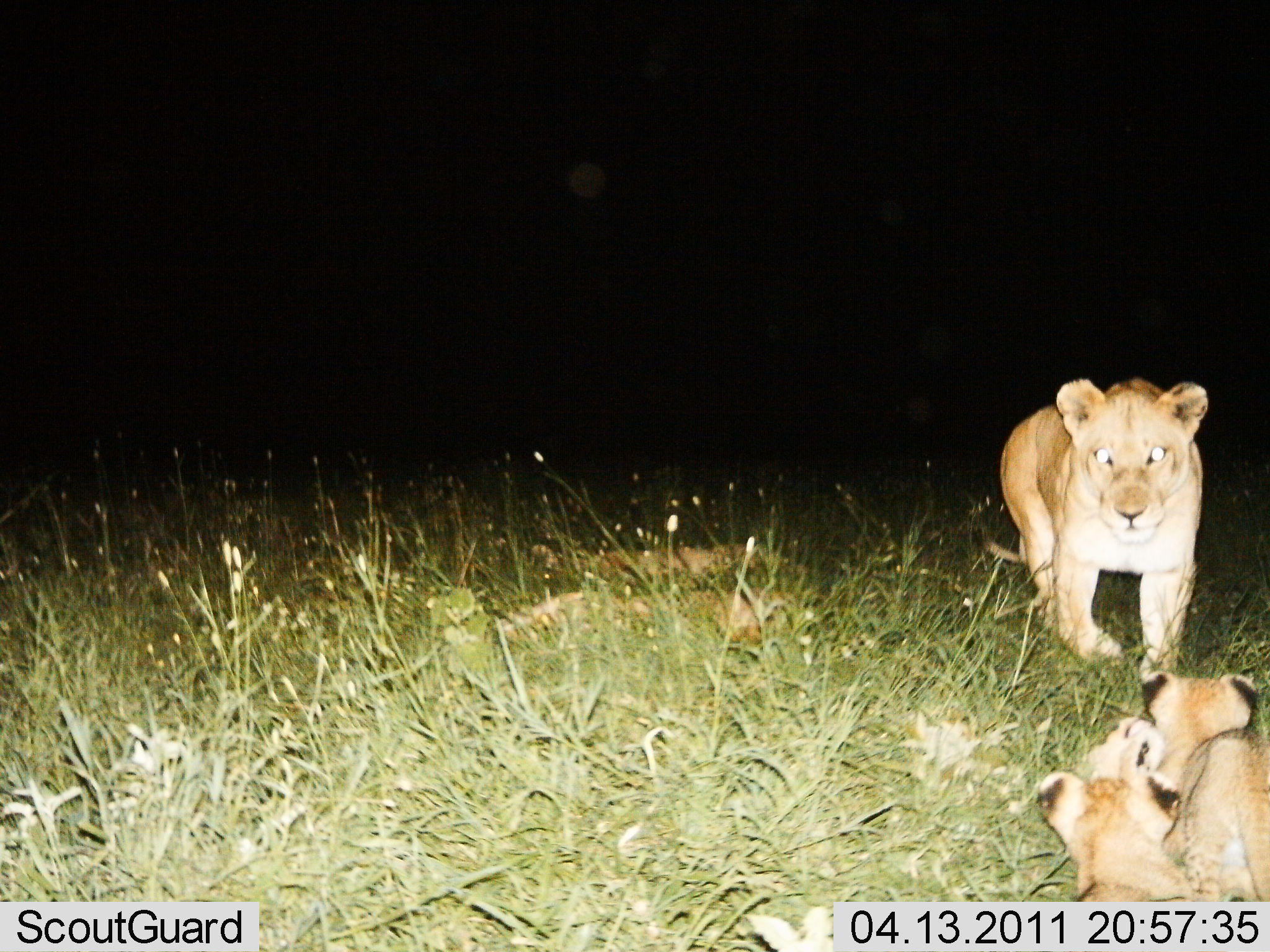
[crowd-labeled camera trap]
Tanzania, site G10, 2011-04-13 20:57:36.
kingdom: Animalia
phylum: Chordata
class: Mammalia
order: Carnivora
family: Felidae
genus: Panthera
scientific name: Panthera leo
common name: lion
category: lionfemale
Lionfemale (lion) (Panthera leo), count 3. Behavior (volunteer vote fractions): standing 20%, resting 30%, moving 80%, interacting 20%. Young present (vote fraction): 70%. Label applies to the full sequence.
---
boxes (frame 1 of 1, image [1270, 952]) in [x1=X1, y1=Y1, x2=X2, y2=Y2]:
animal: [x1=984, y1=374, x2=1210, y2=680]; [x1=1140, y1=668, x2=1270, y2=950]; [x1=1036, y1=715, x2=1181, y2=952]